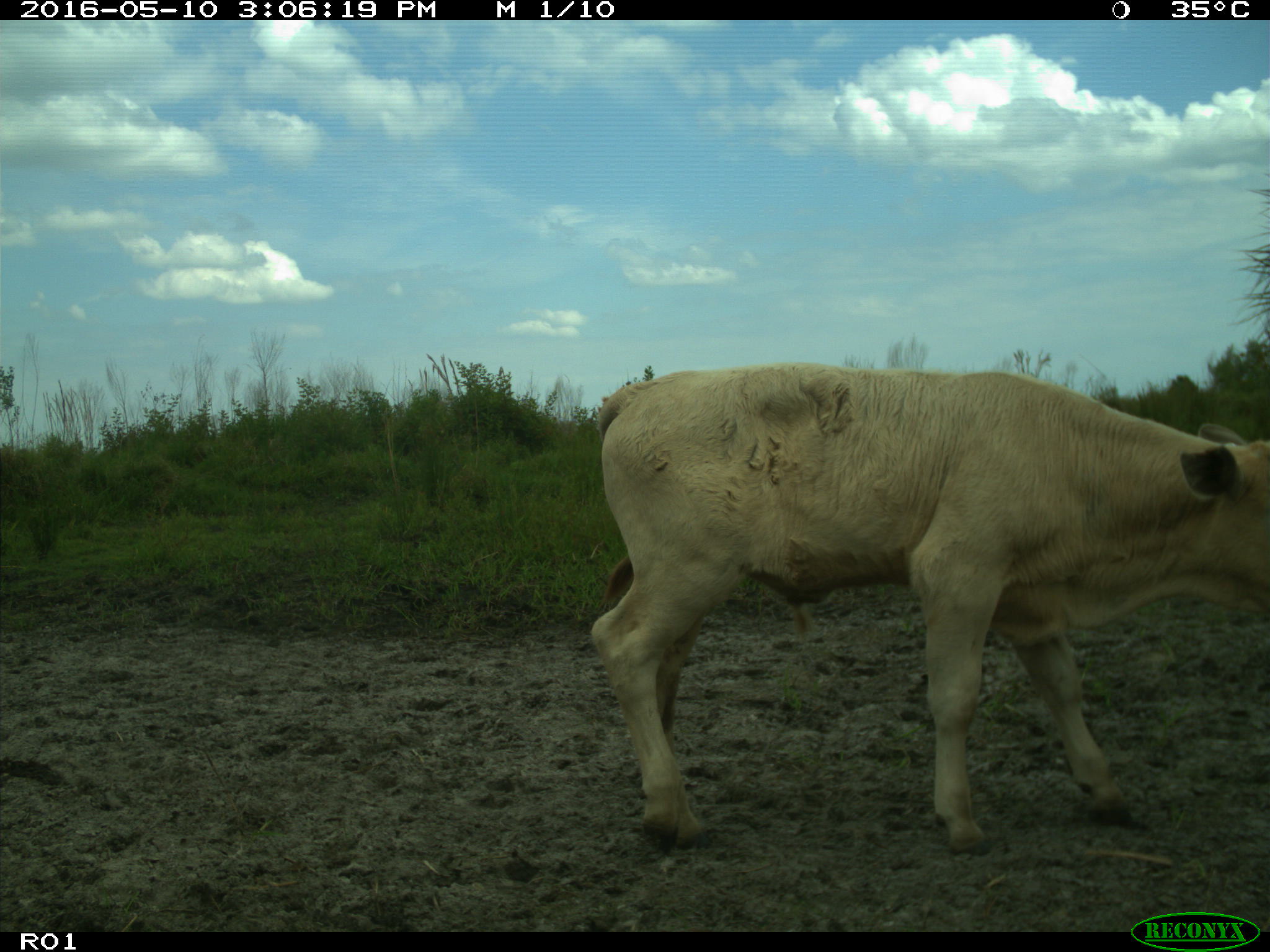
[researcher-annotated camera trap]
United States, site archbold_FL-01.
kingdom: Animalia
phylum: Chordata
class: Mammalia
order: Artiodactyla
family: Bovidae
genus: Bos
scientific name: Bos taurus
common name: domestic cow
Bos taurus (domestic cow).